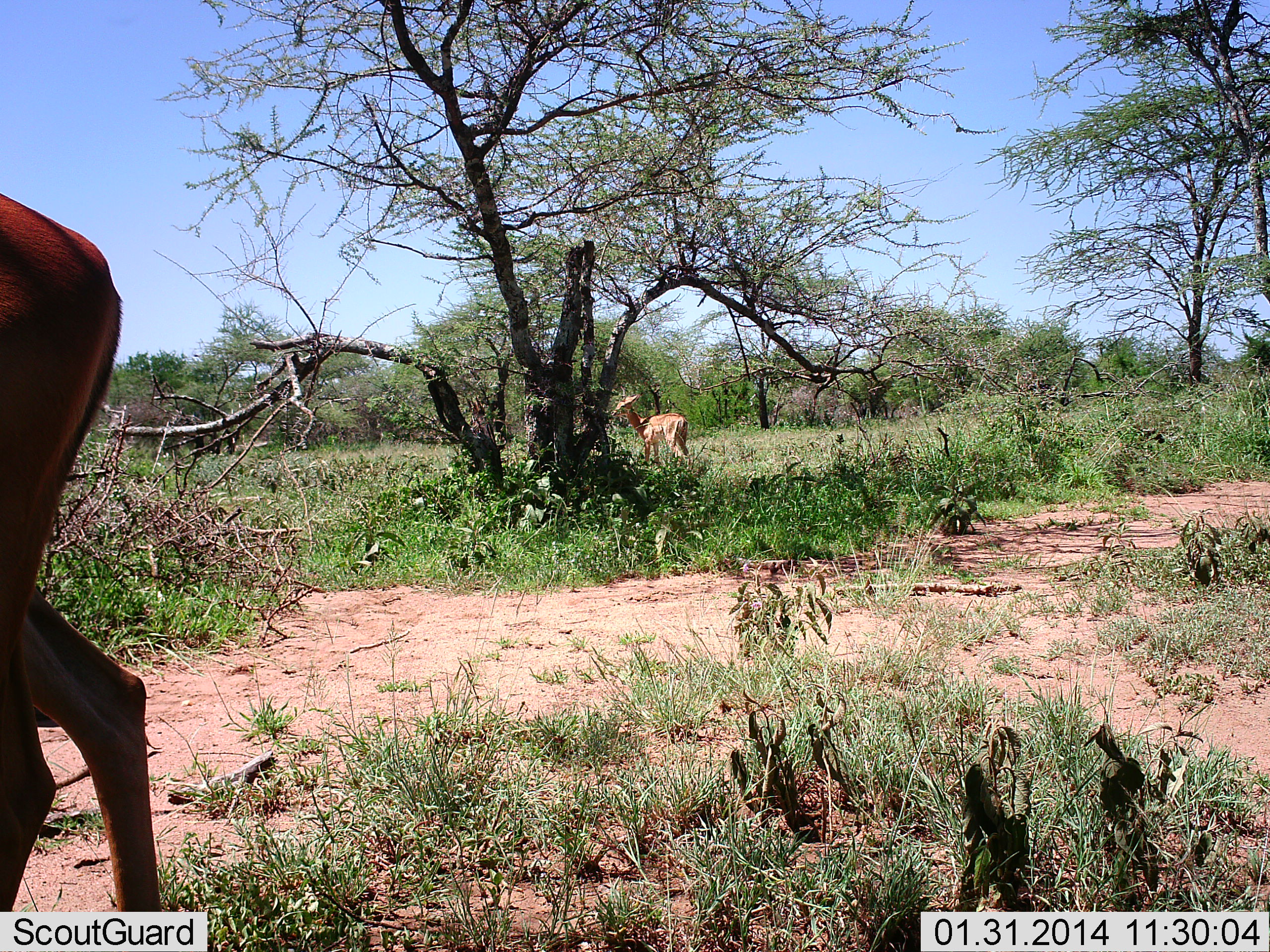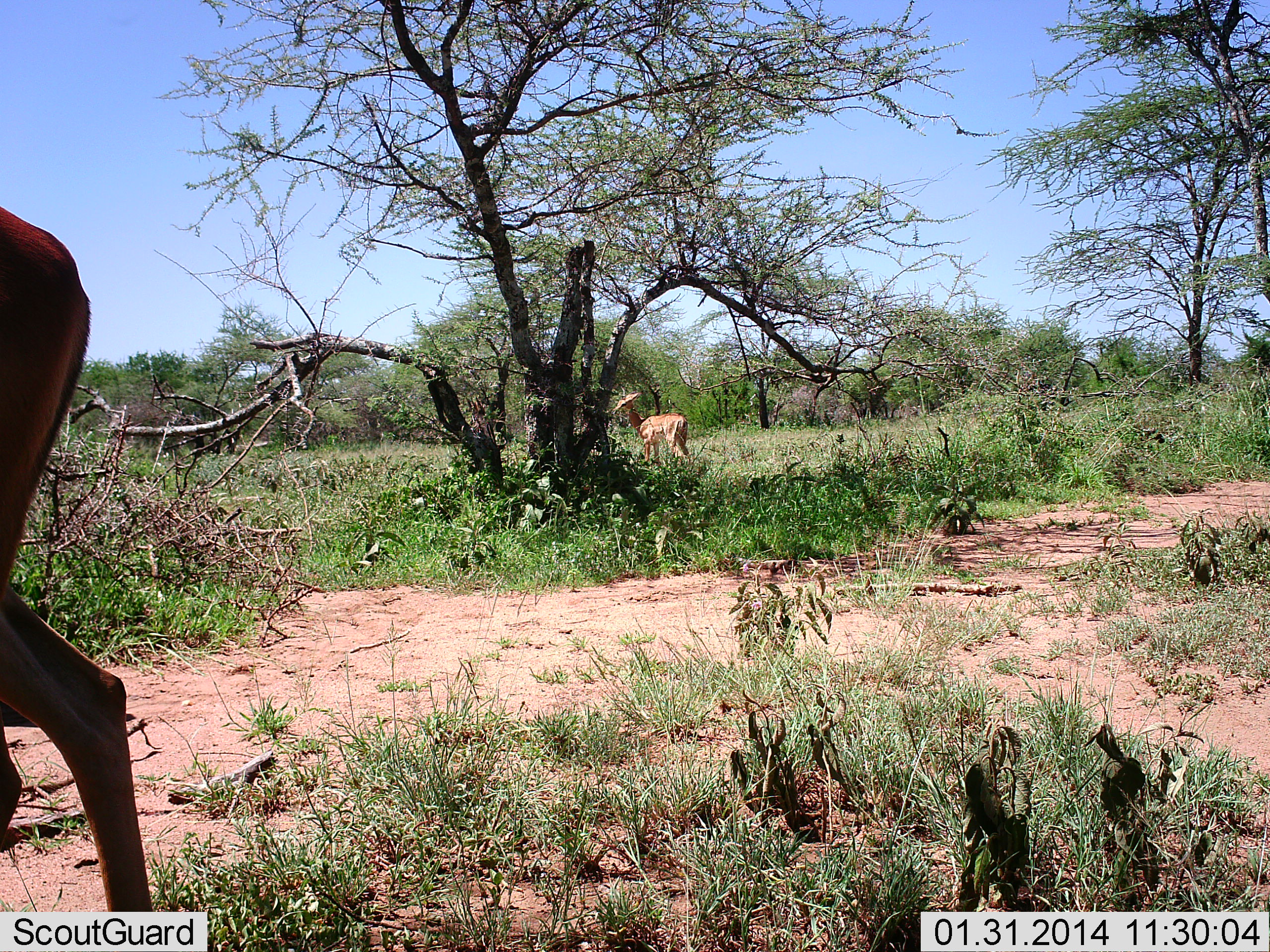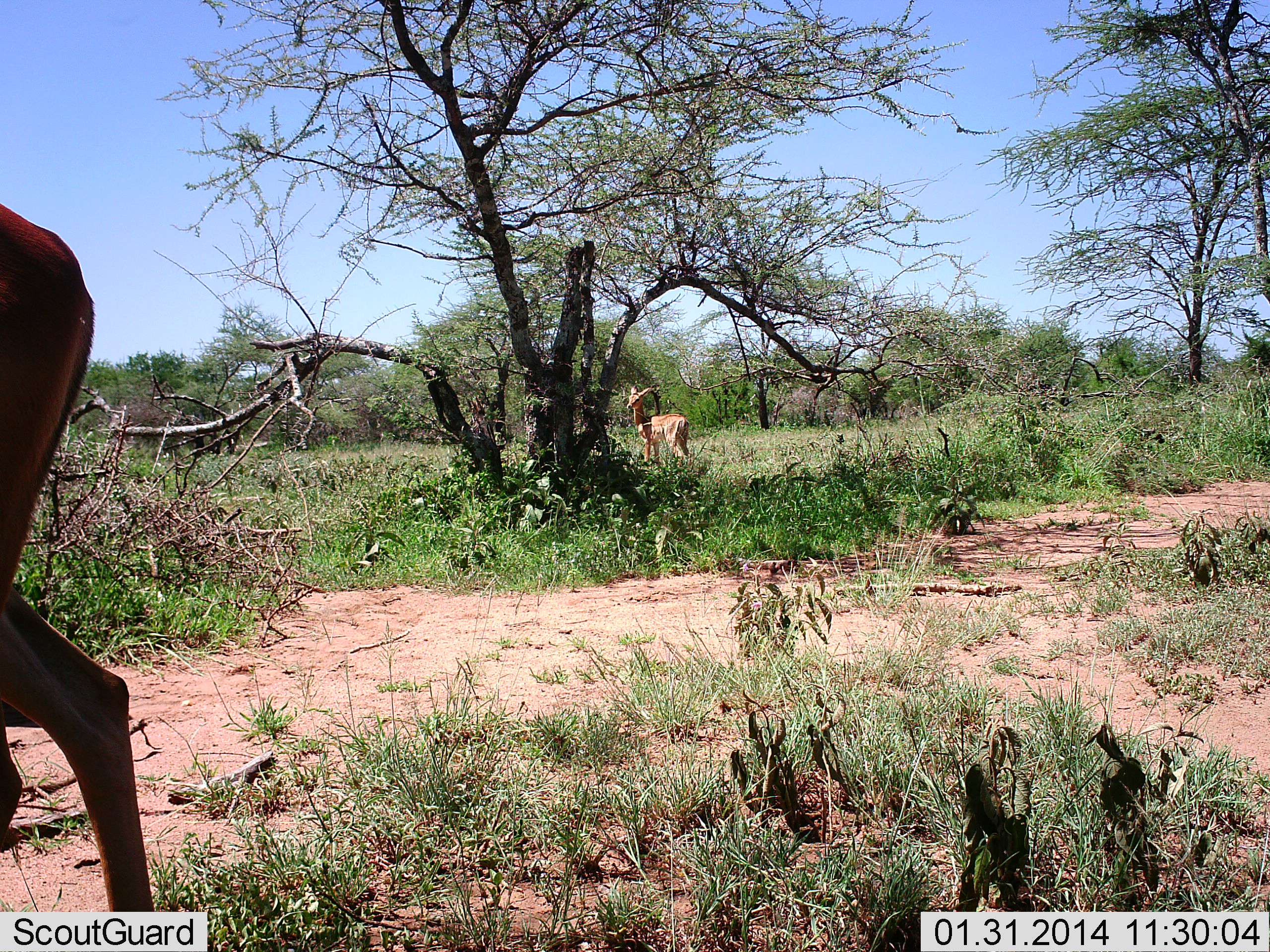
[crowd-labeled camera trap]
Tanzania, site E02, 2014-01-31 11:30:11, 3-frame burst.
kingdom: Animalia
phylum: Chordata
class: Mammalia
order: Artiodactyla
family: Bovidae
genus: Aepyceros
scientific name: Aepyceros melampus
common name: impala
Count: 2.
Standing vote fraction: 100%.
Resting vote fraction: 0%.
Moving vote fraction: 20%.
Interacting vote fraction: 0%.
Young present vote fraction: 0%.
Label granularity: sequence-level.